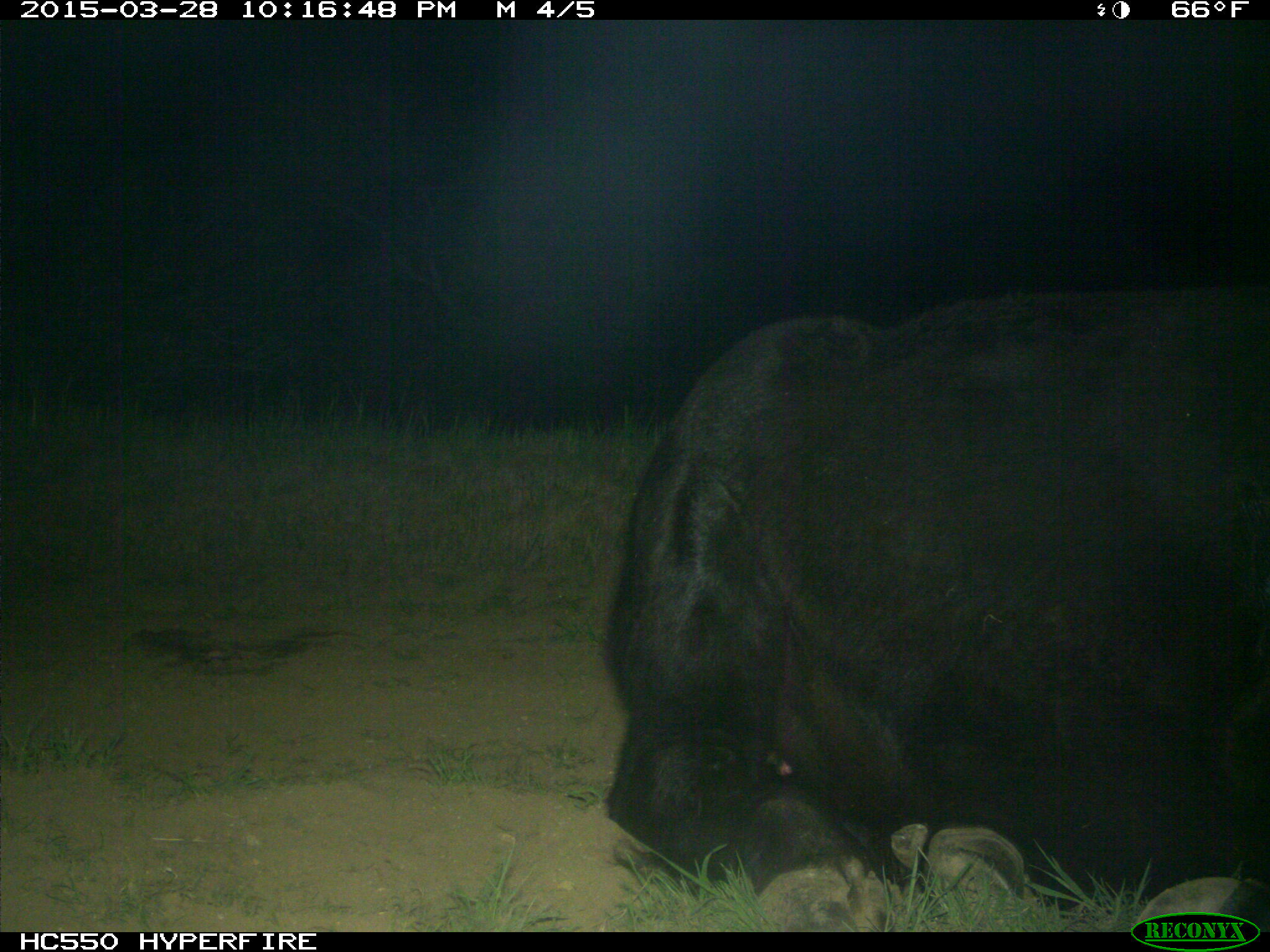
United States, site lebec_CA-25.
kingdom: Animalia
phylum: Chordata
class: Mammalia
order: Artiodactyla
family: Bovidae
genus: Bos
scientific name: Bos taurus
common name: domestic cow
Bos taurus (domestic cow).